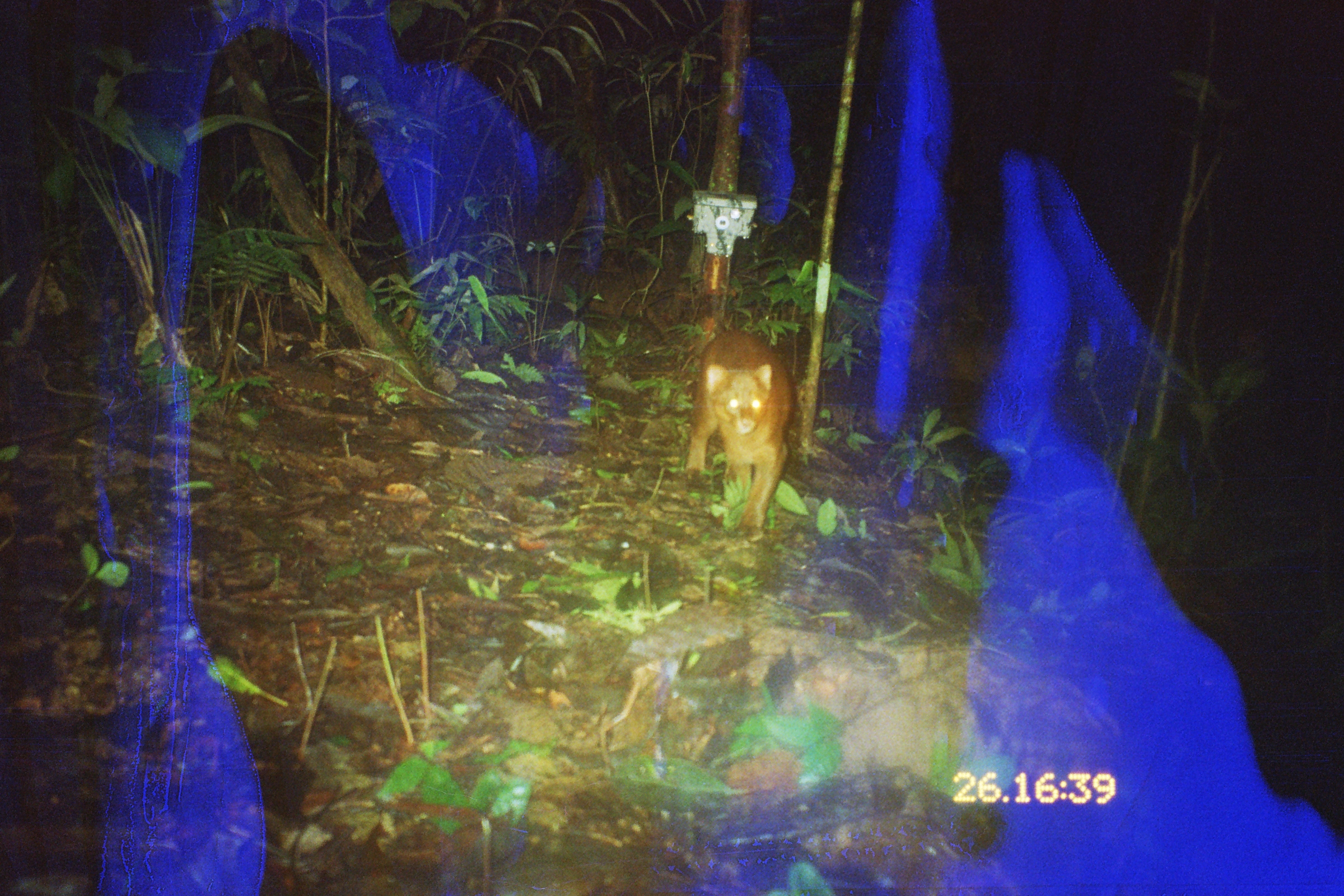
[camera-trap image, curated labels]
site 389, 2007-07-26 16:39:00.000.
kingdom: Animalia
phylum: Chordata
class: Mammalia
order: Carnivora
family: Felidae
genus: Herpailurus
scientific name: Herpailurus yagouaroundi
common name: jaguarundi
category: puma yagouaroundi